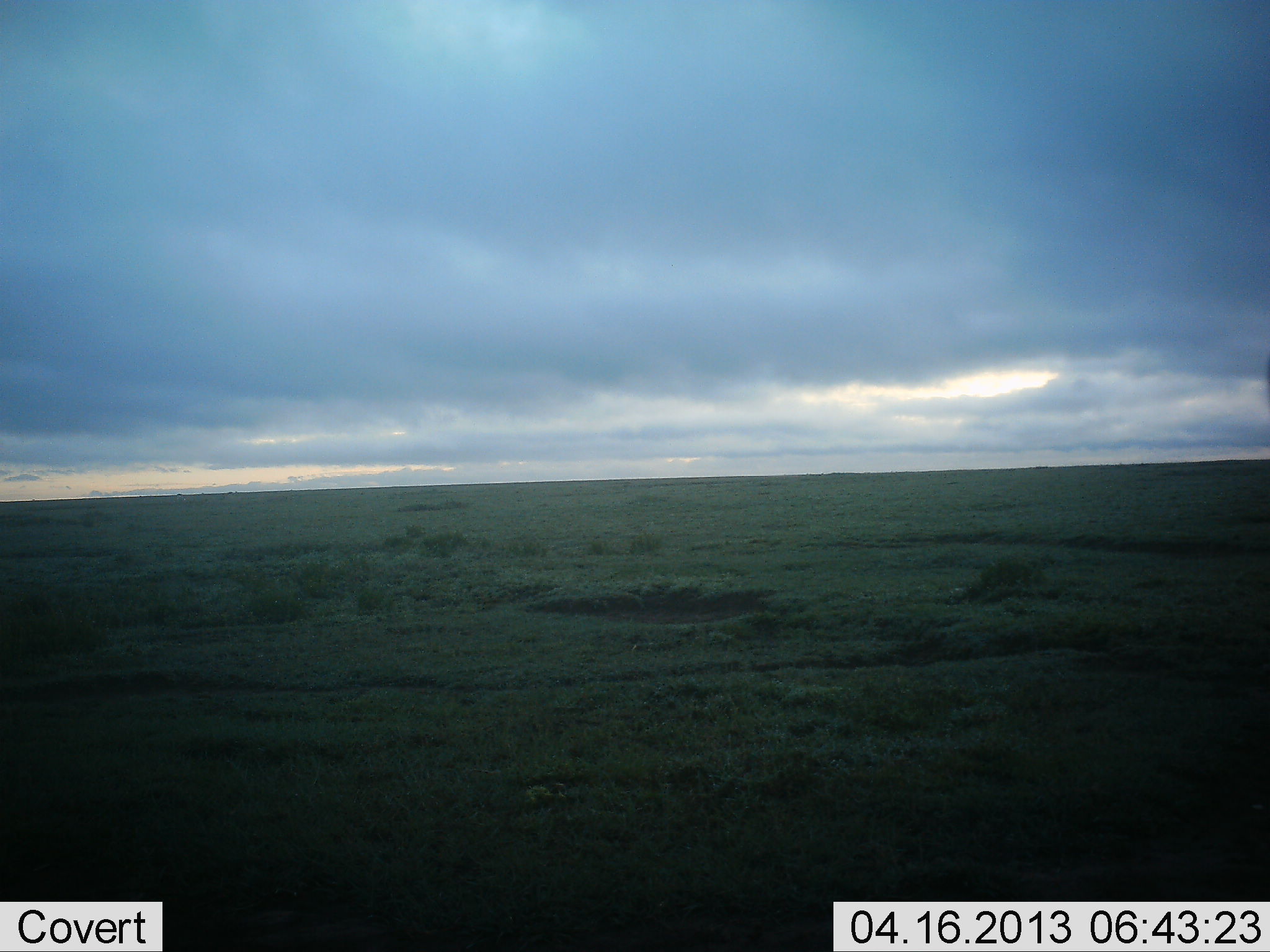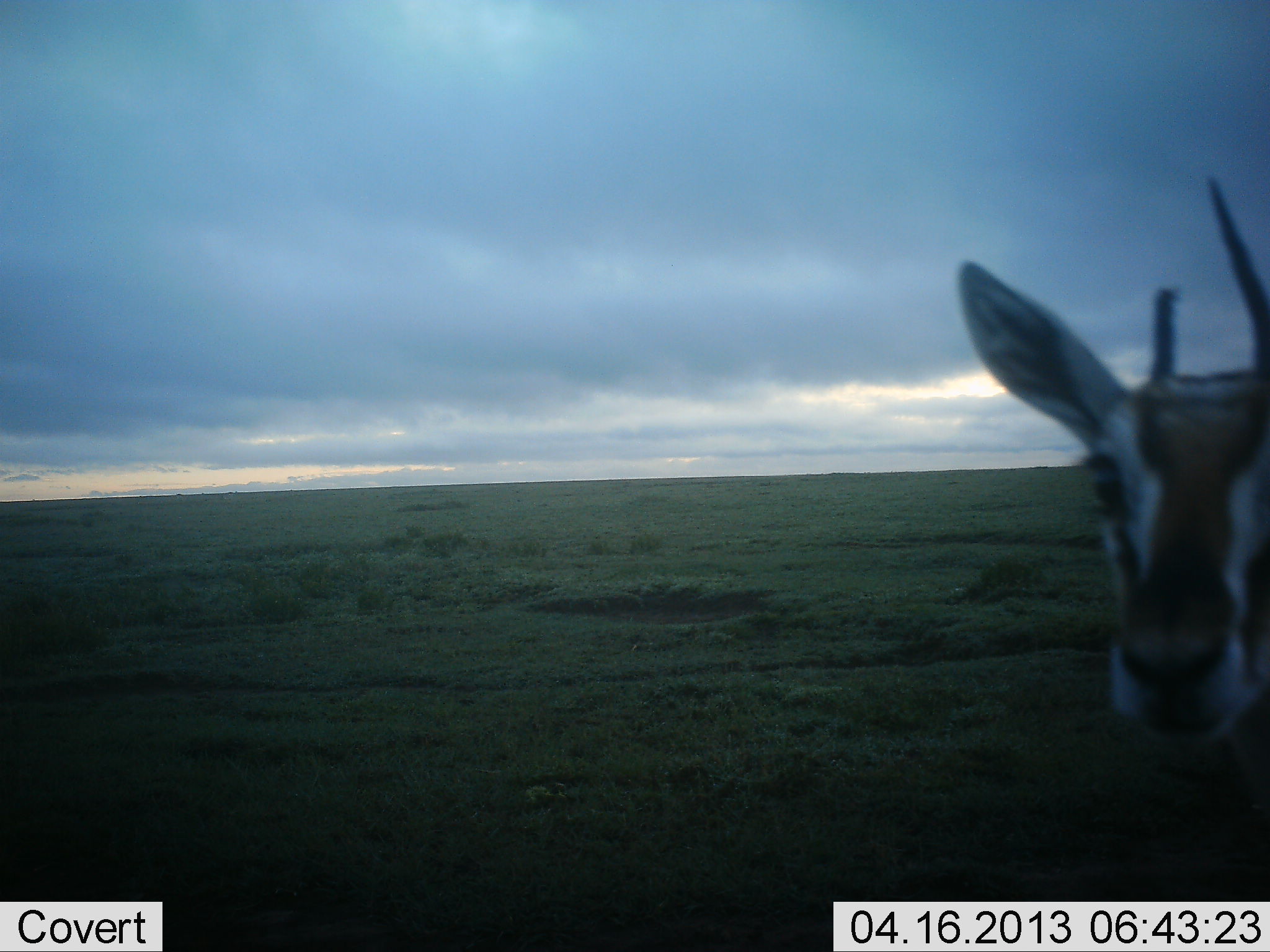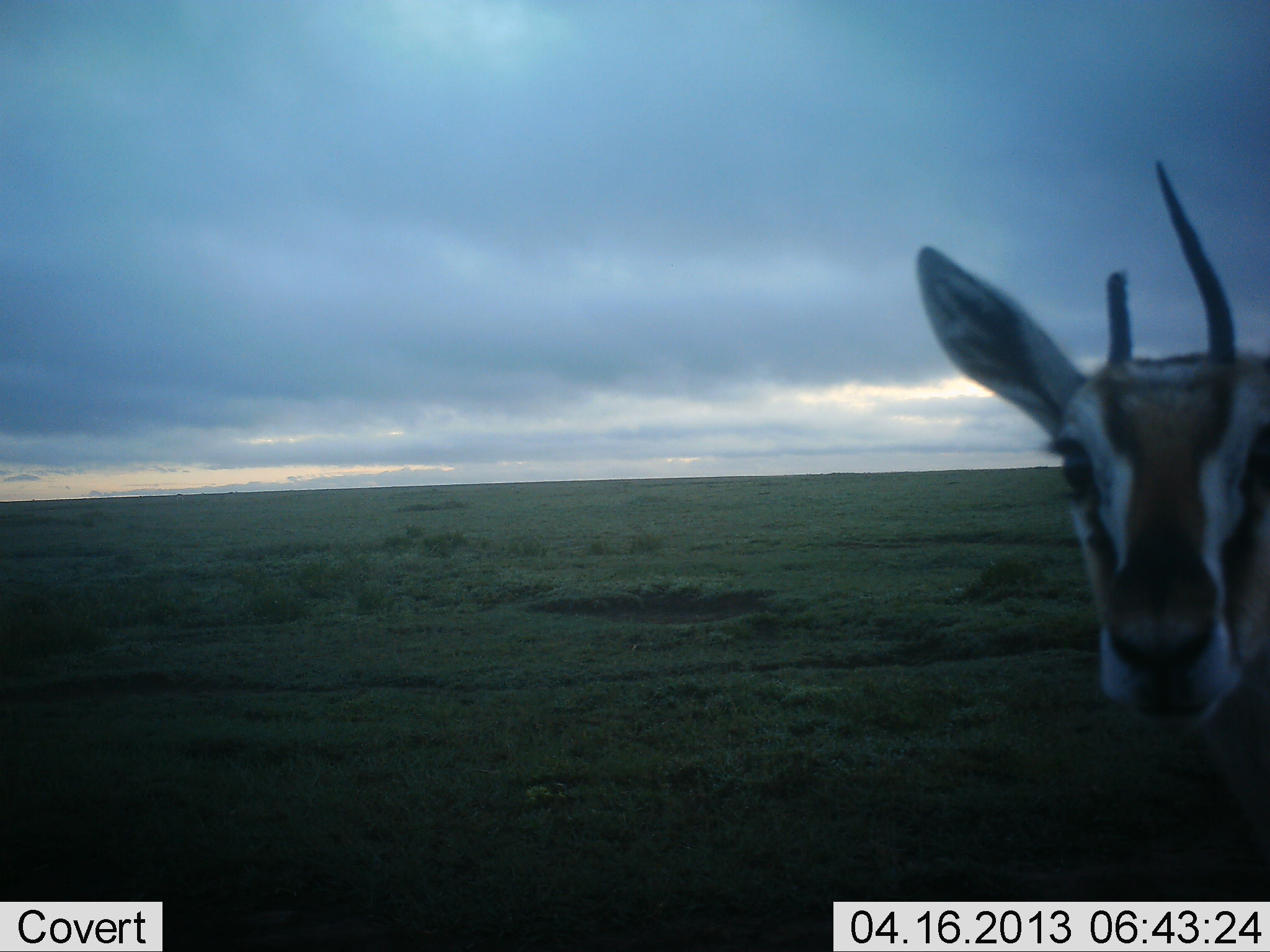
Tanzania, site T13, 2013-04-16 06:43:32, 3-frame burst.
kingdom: Animalia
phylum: Chordata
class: Mammalia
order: Artiodactyla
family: Bovidae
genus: Eudorcas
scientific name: Eudorcas thomsonii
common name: thomson's gazelle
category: gazellethomsons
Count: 1.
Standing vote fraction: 82%.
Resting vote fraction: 0%.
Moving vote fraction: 24%.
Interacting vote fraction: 0%.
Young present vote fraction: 0%.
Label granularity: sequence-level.